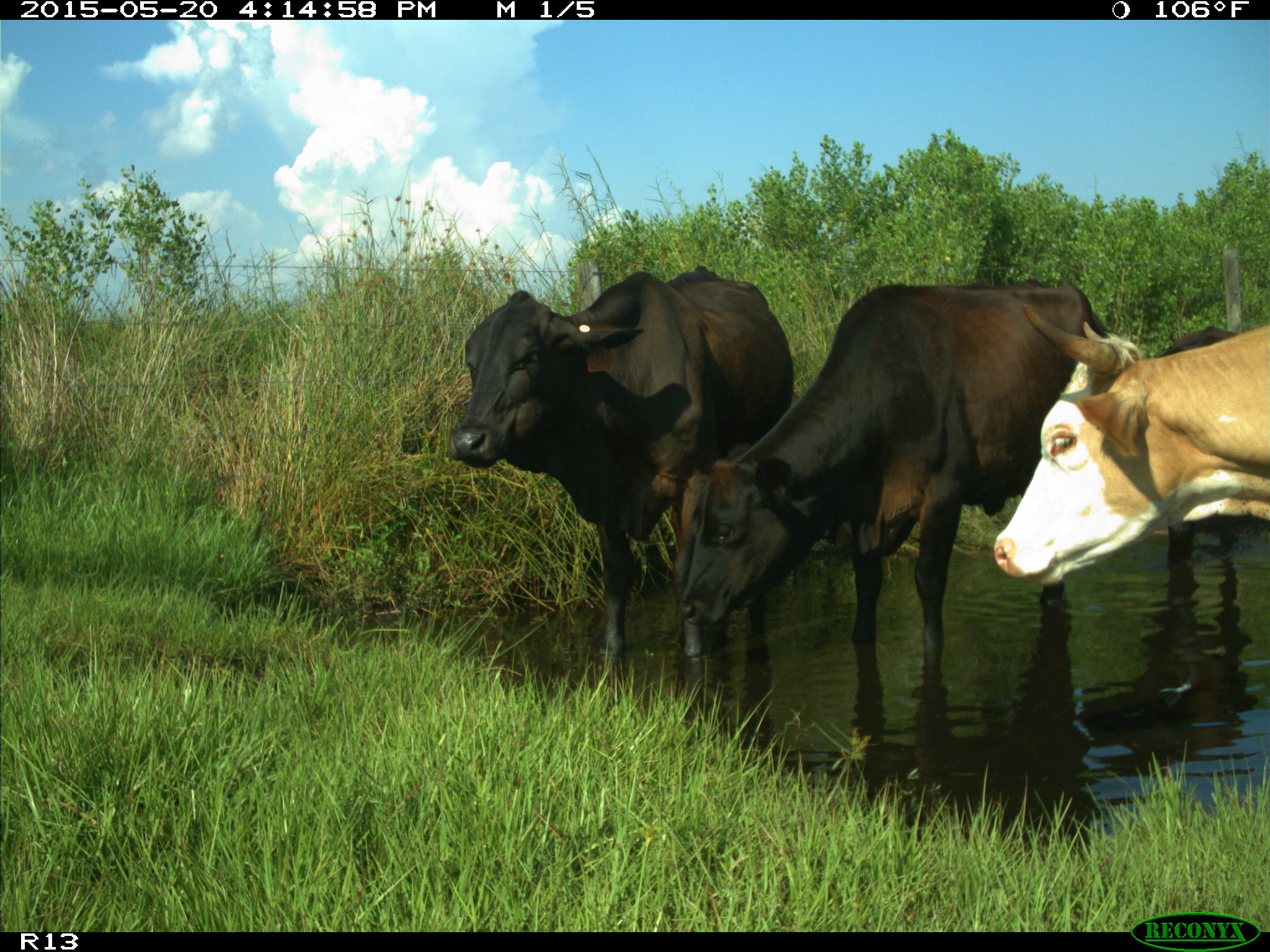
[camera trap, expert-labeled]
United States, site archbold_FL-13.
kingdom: Animalia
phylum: Chordata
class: Mammalia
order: Artiodactyla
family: Bovidae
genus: Bos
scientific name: Bos taurus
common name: domestic cow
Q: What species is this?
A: Bos taurus (domestic cow).